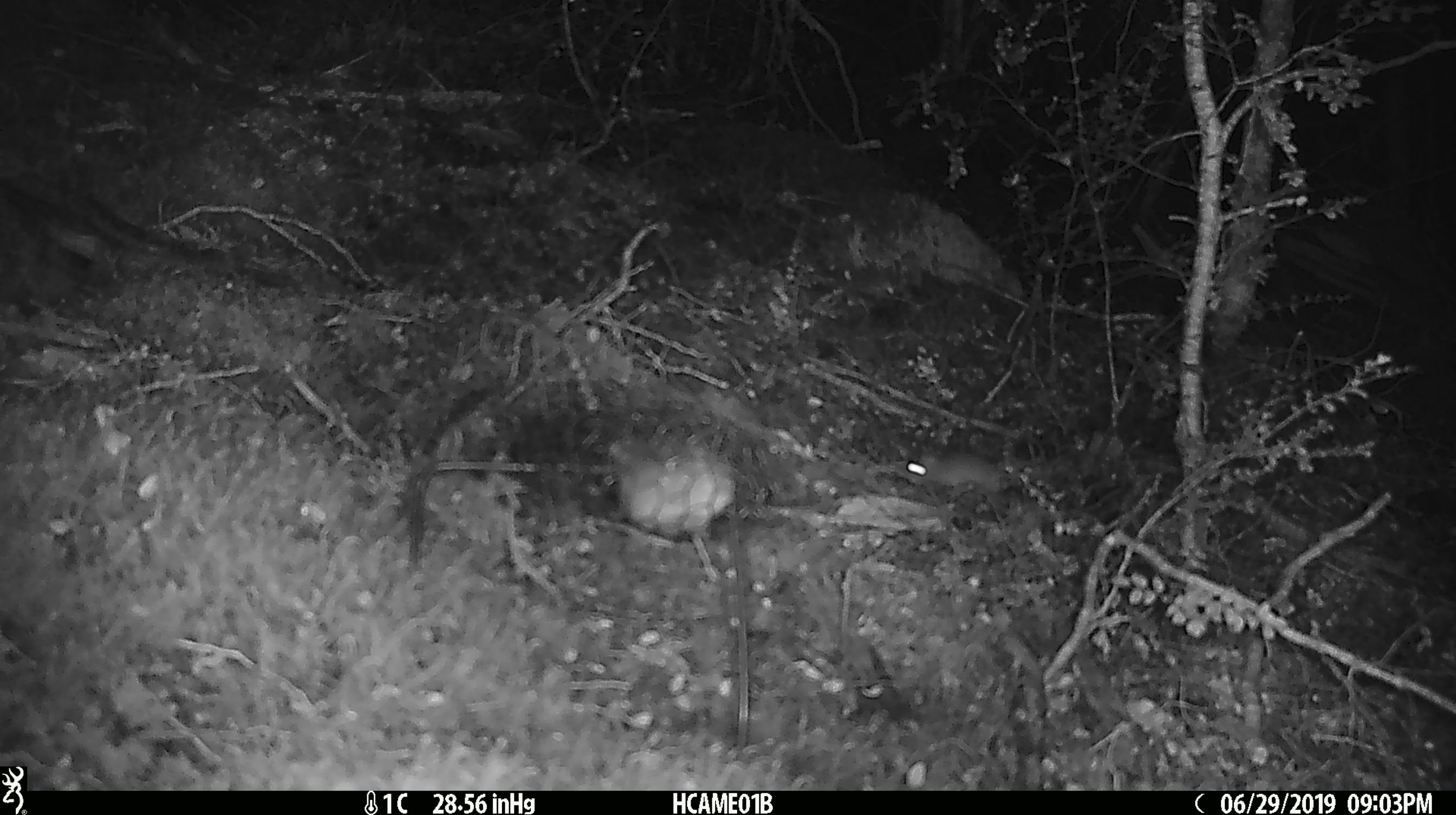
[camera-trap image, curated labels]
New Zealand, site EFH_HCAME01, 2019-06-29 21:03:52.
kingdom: Animalia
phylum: Chordata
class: Mammalia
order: Rodentia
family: Muridae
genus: Mus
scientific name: Mus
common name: mouse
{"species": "mouse (Mus)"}